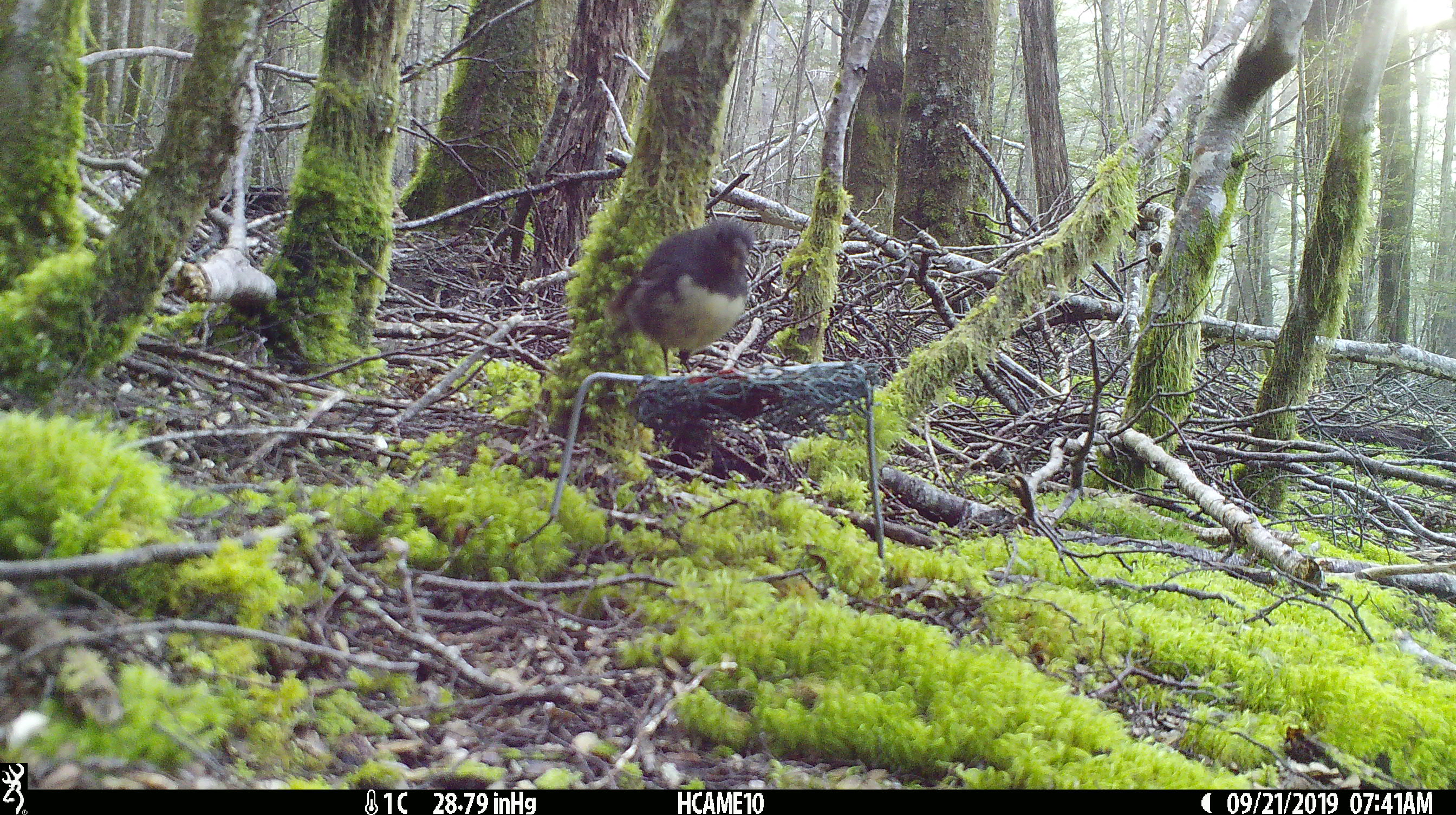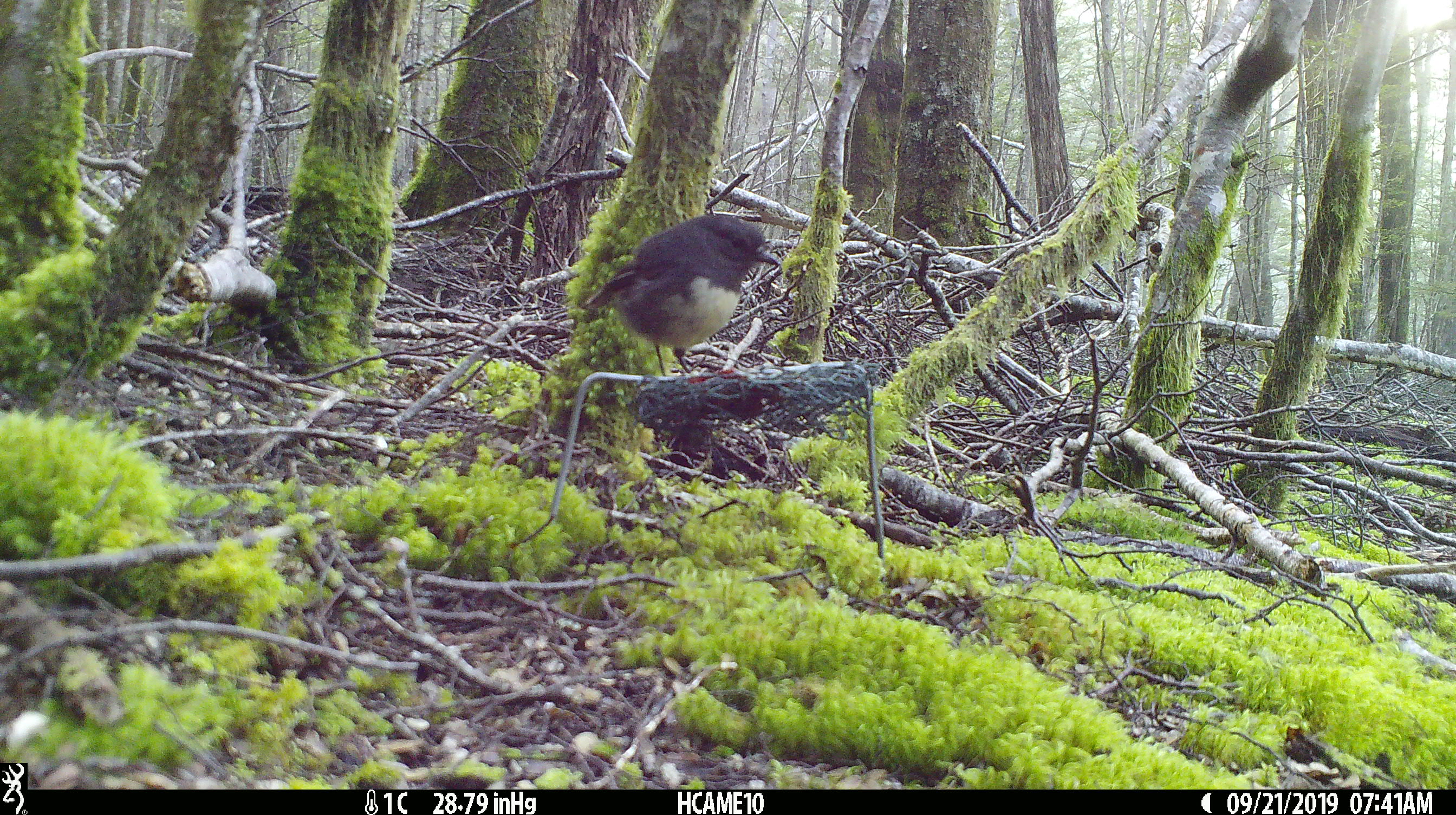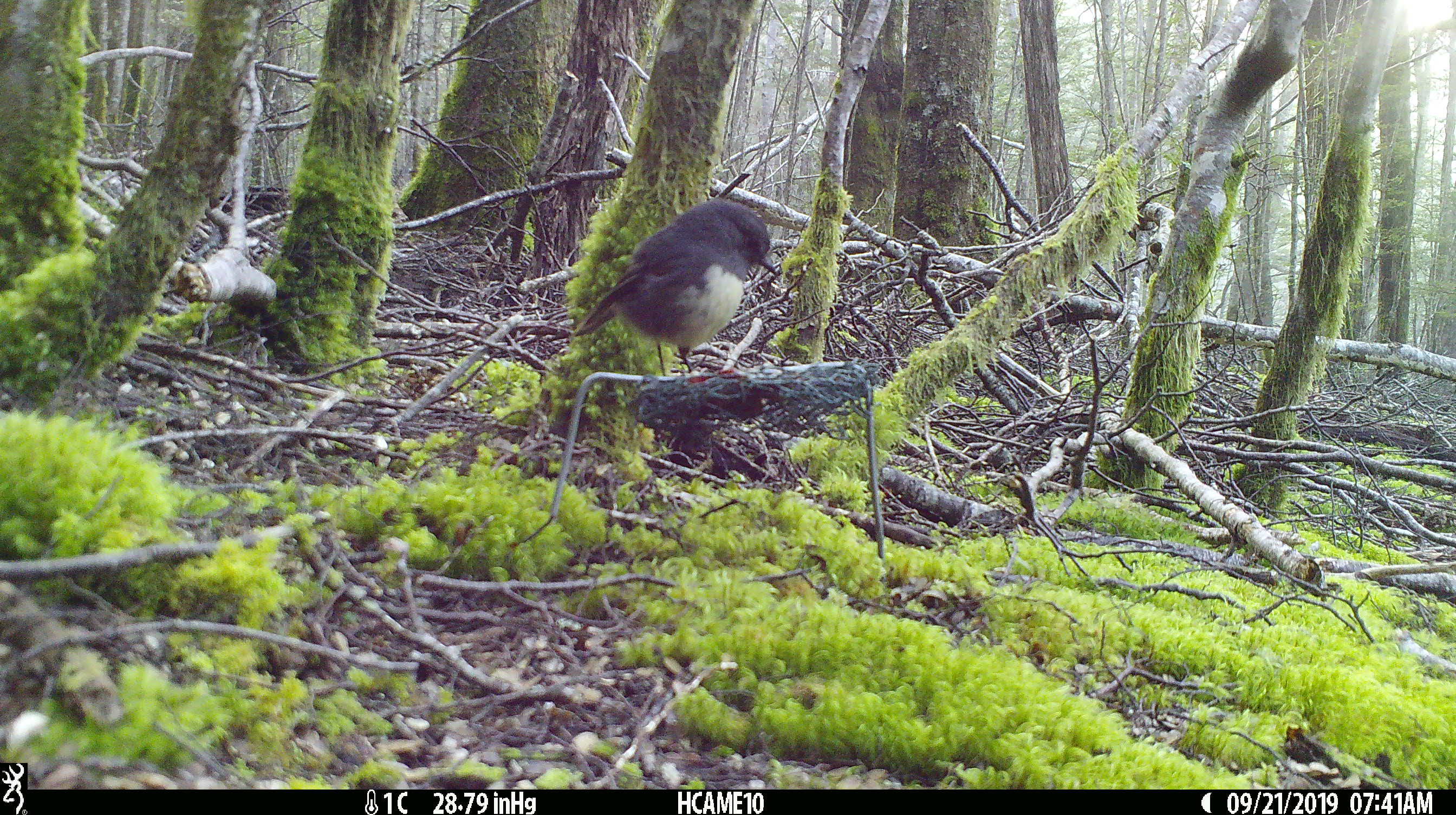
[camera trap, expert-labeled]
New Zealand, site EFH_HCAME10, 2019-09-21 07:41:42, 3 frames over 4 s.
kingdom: Animalia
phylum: Chordata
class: Aves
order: Passeriformes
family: Petroicidae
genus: Petroica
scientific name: Petroica australis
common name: new zealand robin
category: robin